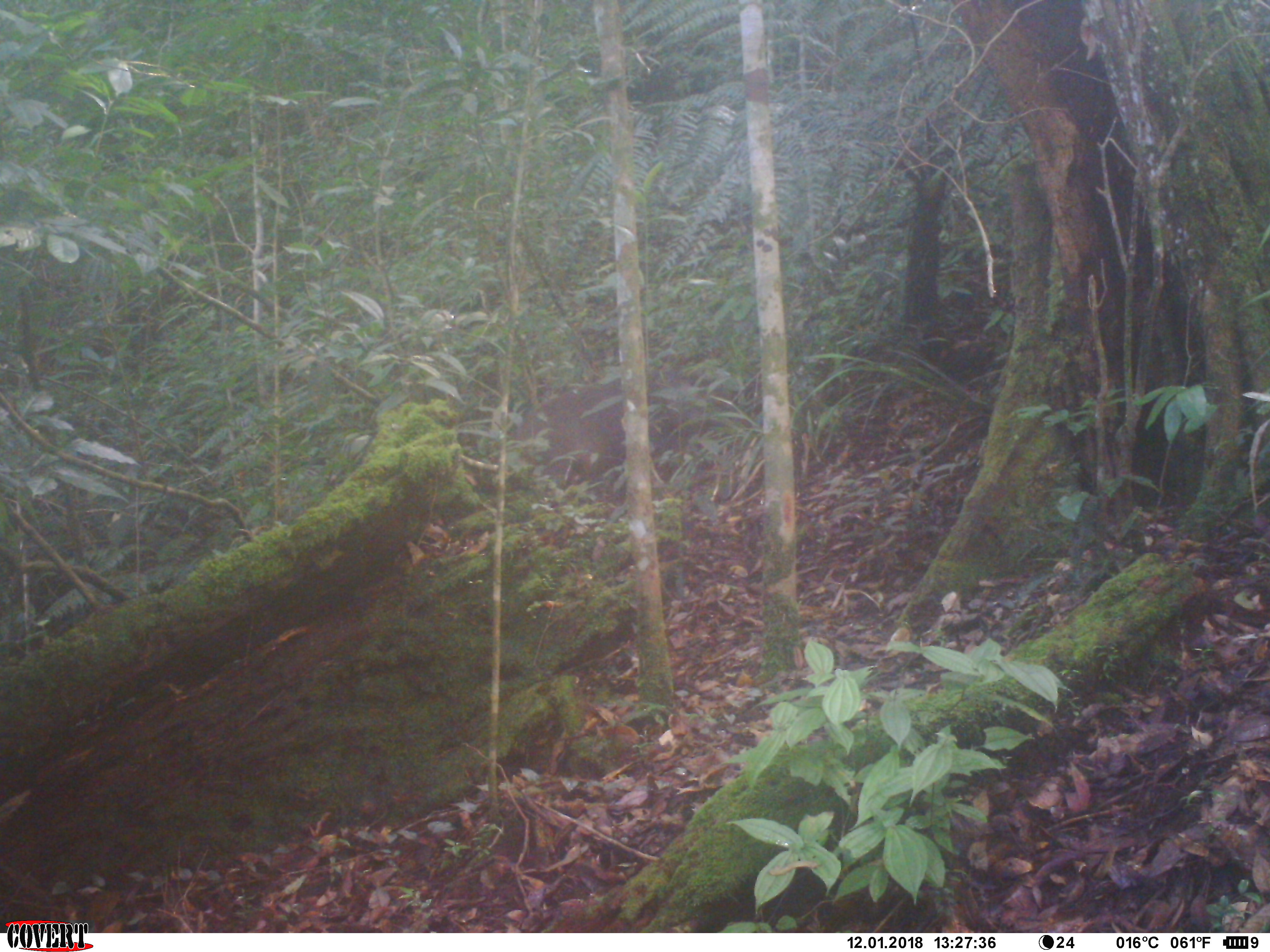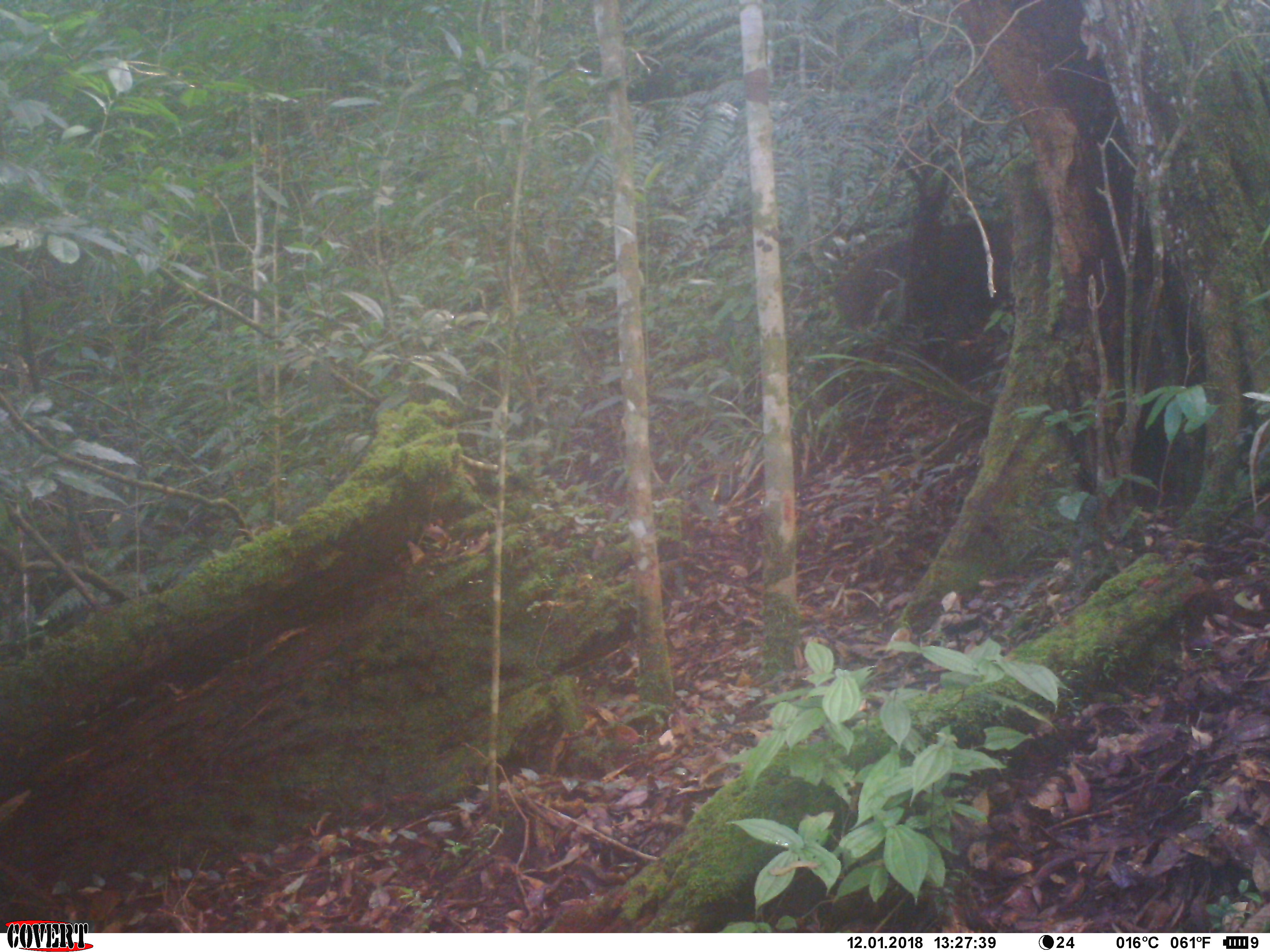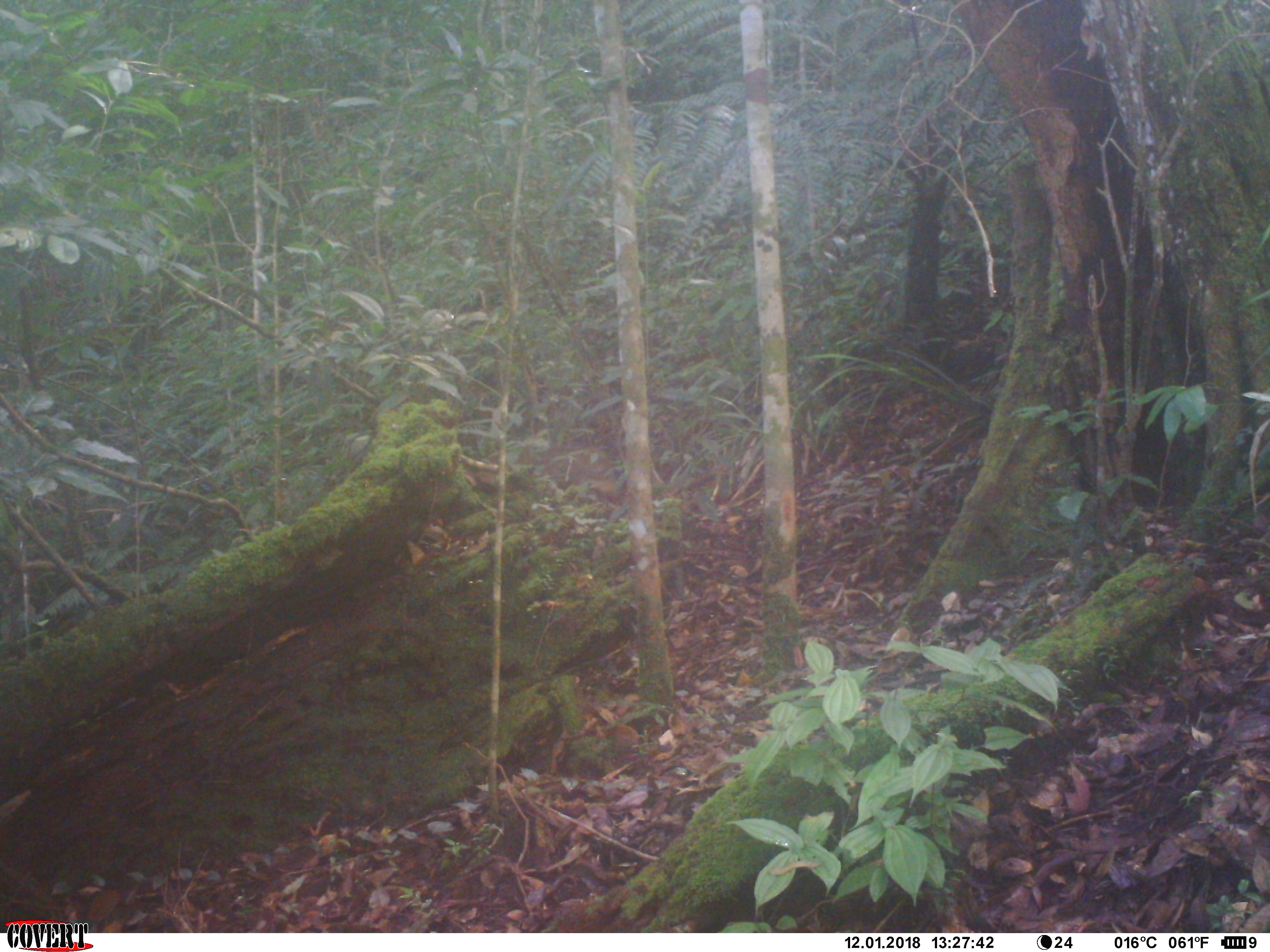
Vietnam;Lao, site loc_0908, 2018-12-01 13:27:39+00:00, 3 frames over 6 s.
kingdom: Animalia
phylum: Chordata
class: Mammalia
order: Artiodactyla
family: Suidae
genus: Sus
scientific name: Sus scrofa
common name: eurasian wild pig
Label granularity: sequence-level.